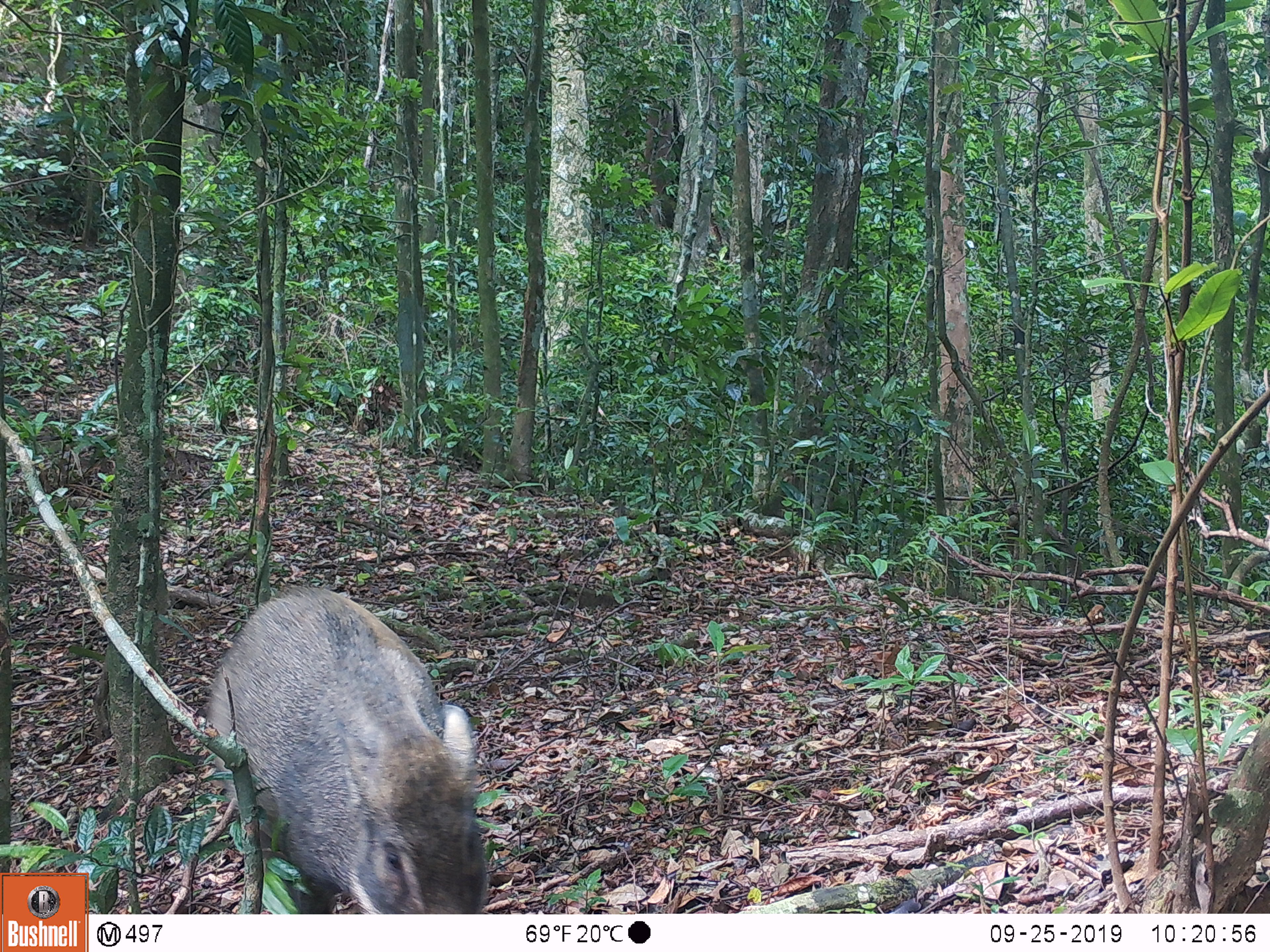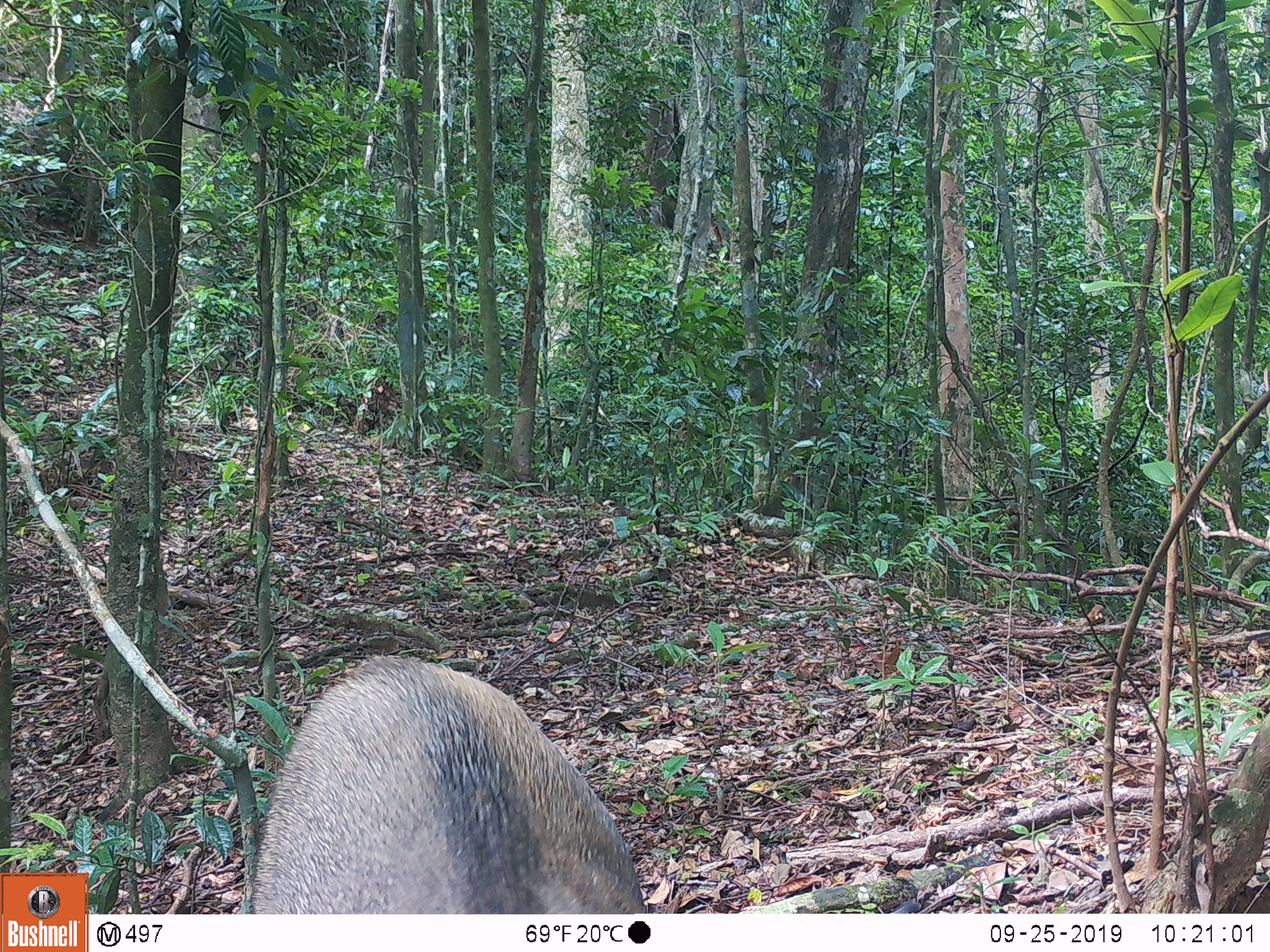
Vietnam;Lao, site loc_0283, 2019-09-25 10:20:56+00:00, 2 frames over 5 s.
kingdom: Animalia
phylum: Chordata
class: Mammalia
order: Artiodactyla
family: Suidae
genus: Sus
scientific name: Sus scrofa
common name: eurasian wild pig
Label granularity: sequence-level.